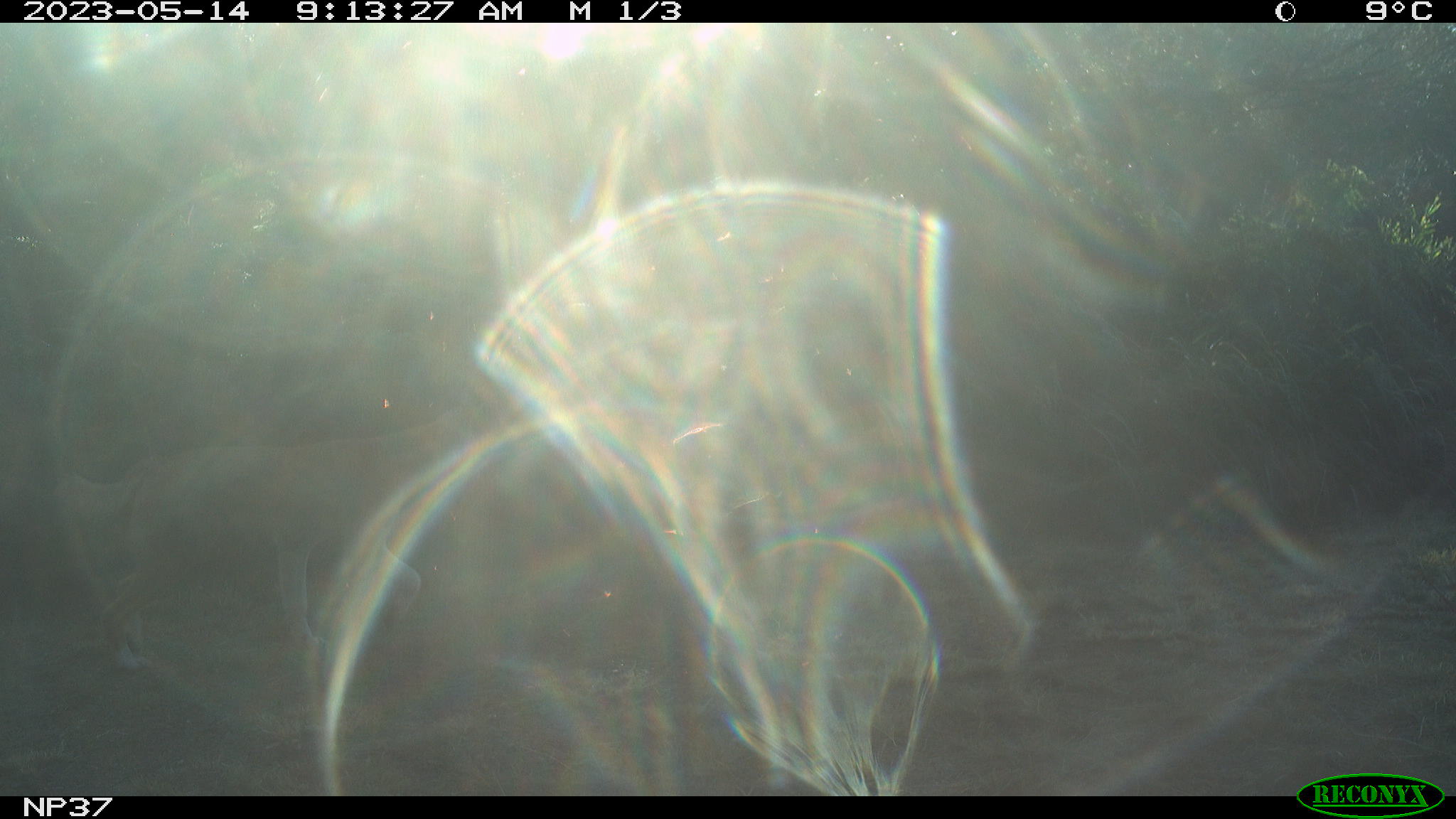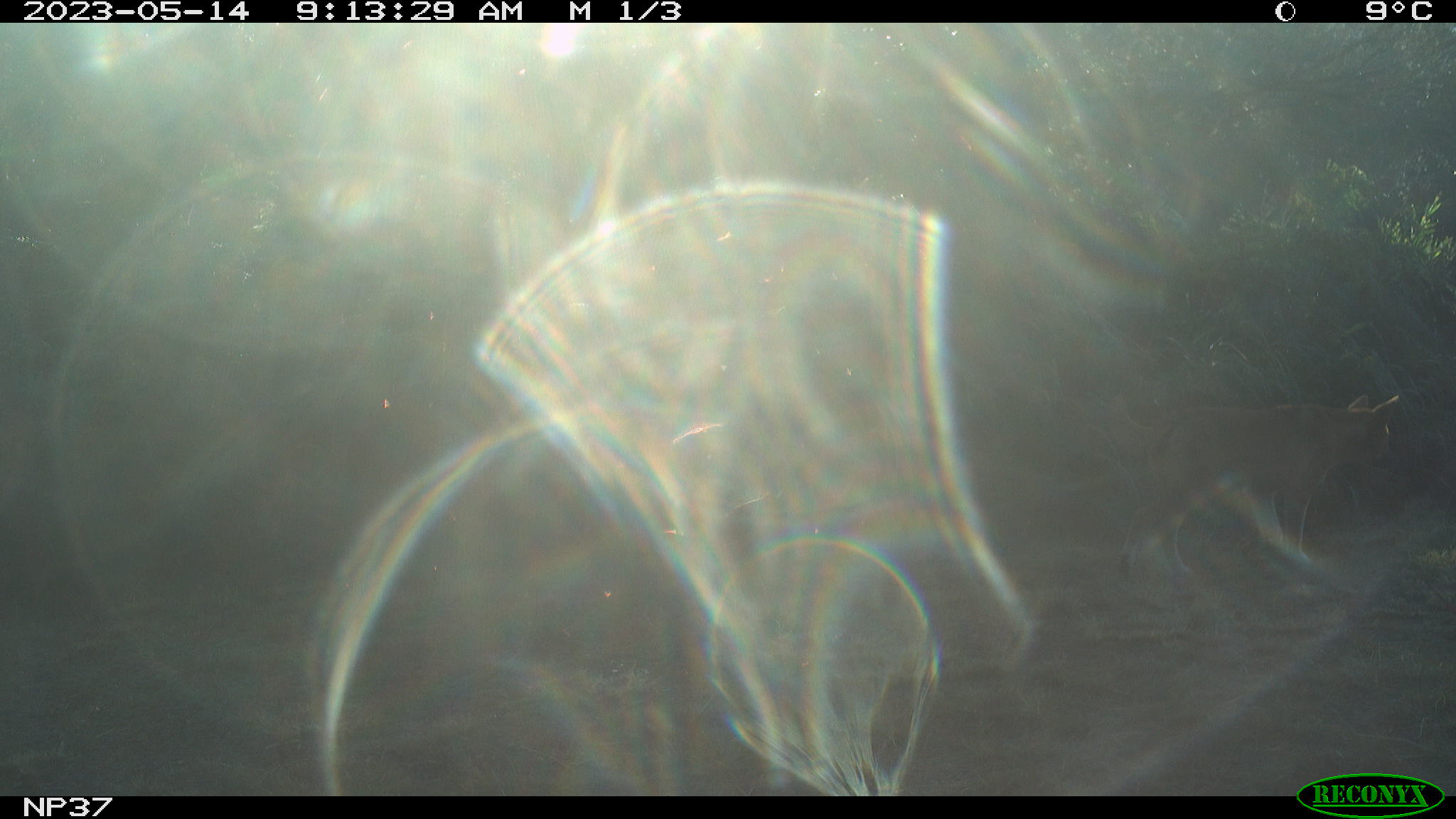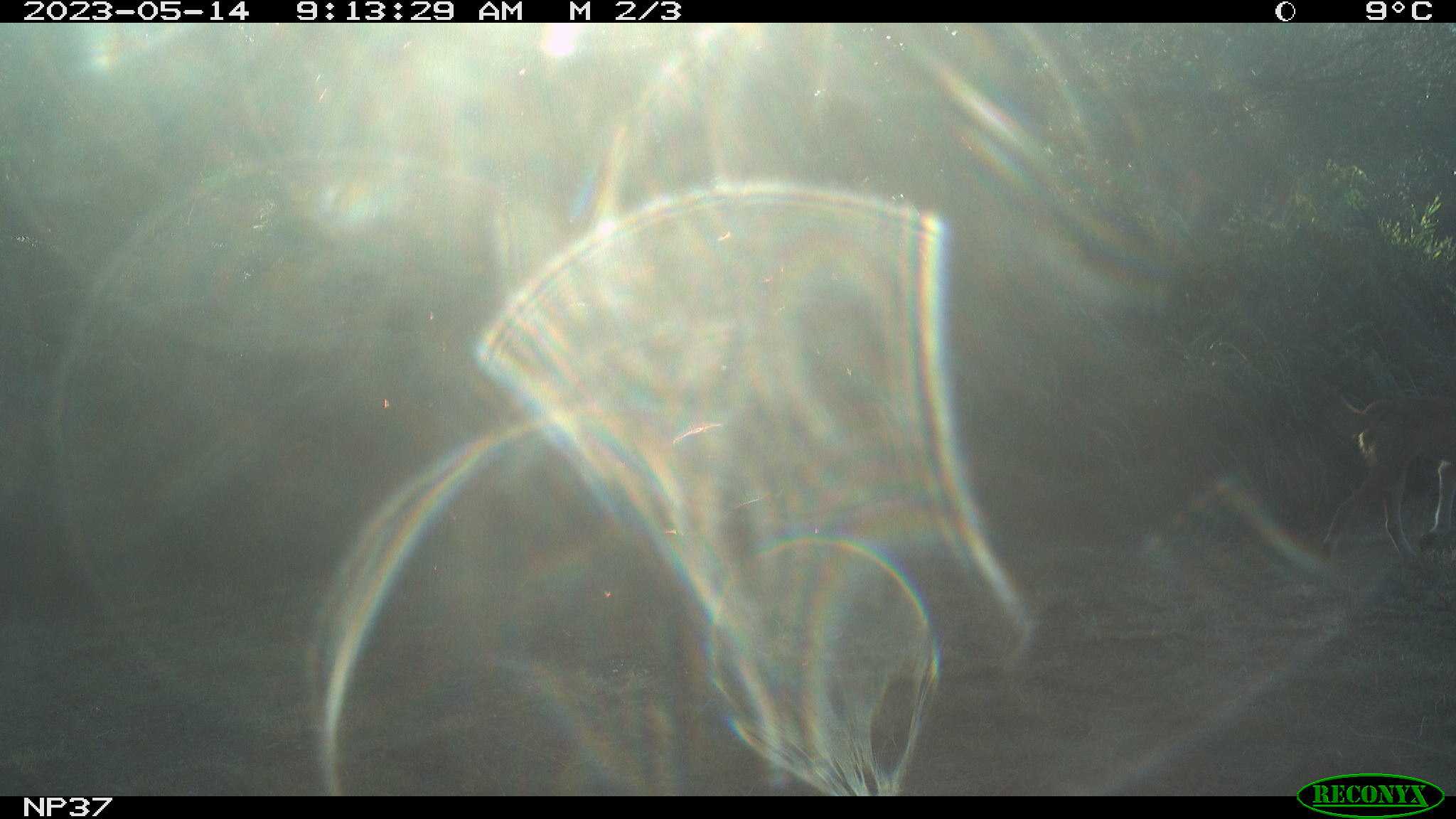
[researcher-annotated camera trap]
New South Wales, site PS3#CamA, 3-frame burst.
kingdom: Animalia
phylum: Chordata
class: Mammalia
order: Carnivora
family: Canidae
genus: Canis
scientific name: Canis familiaris dingo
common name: dingo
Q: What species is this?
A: Dingo (Canis familiaris dingo).